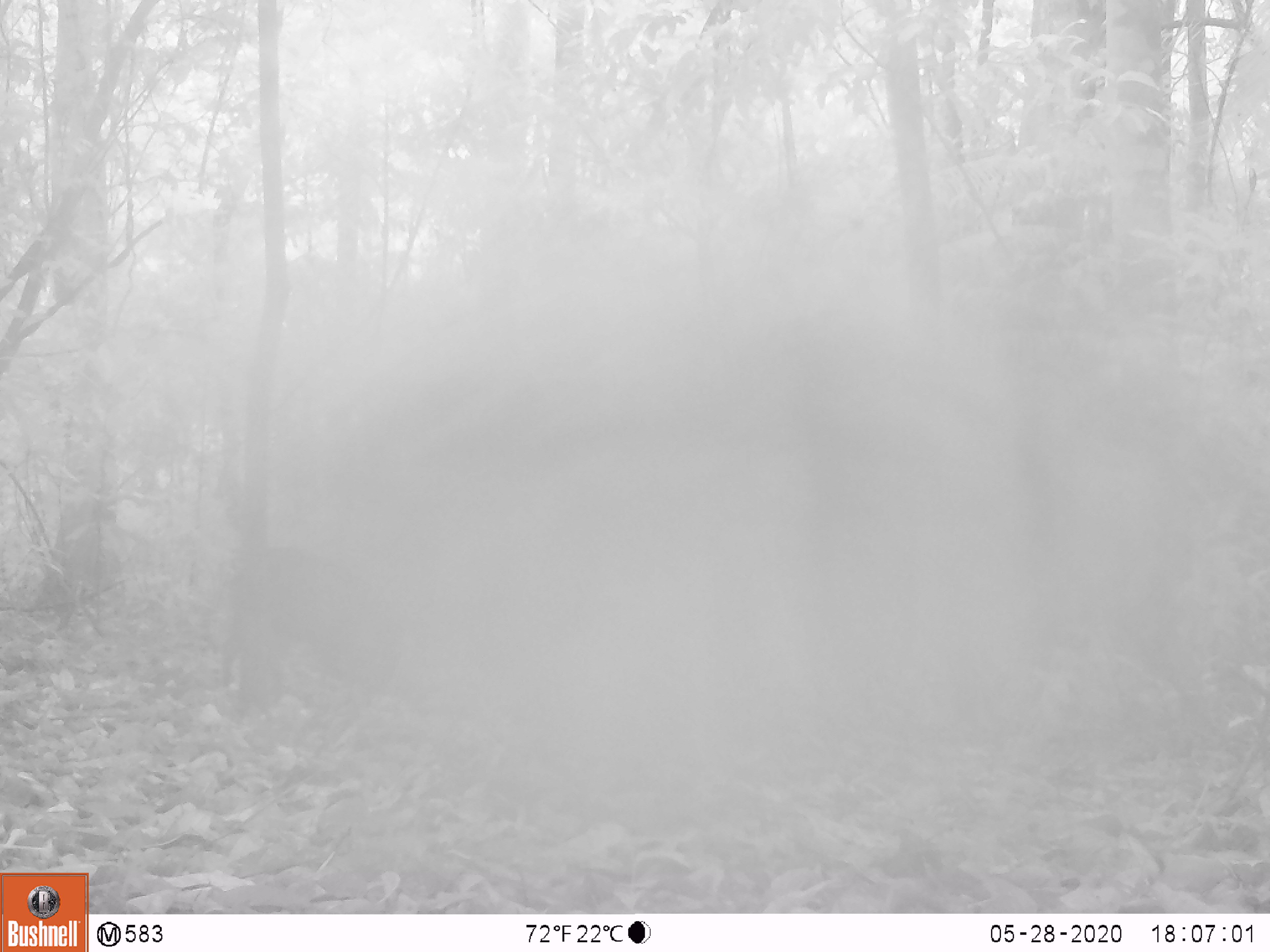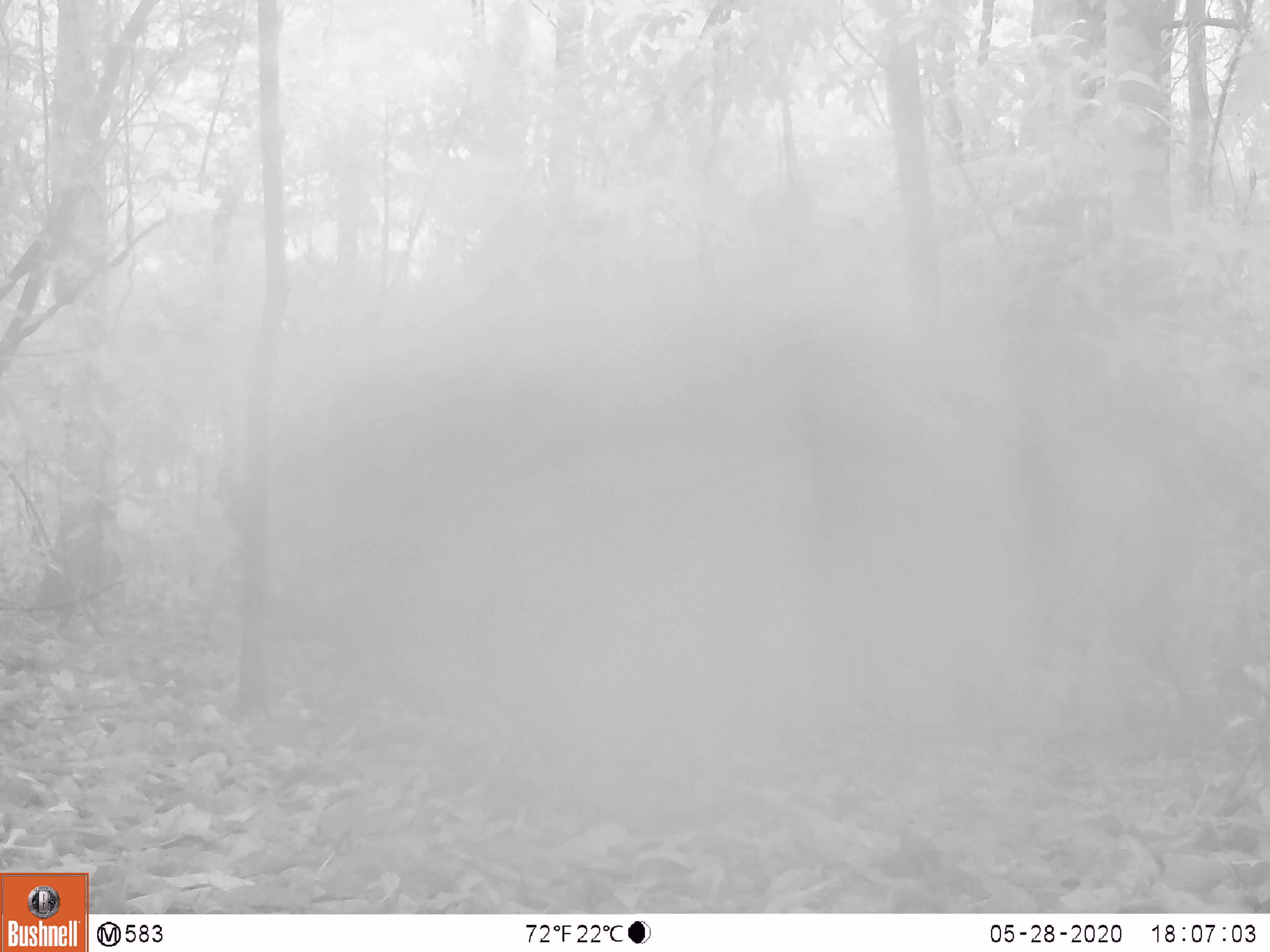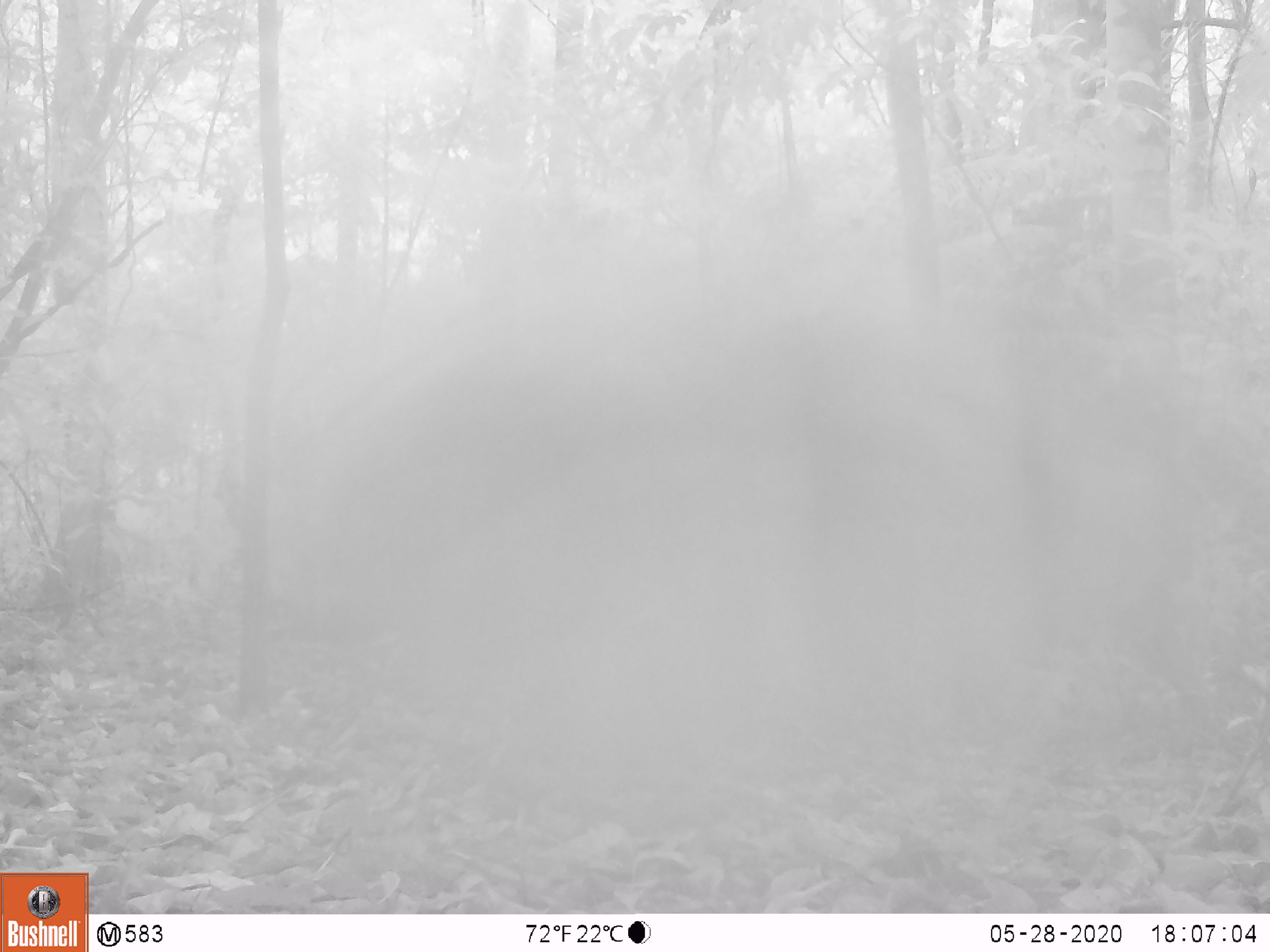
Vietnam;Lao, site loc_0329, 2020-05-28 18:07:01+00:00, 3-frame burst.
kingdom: Animalia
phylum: Chordata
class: Mammalia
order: Artiodactyla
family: Suidae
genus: Sus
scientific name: Sus scrofa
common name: eurasian wild pig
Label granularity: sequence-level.